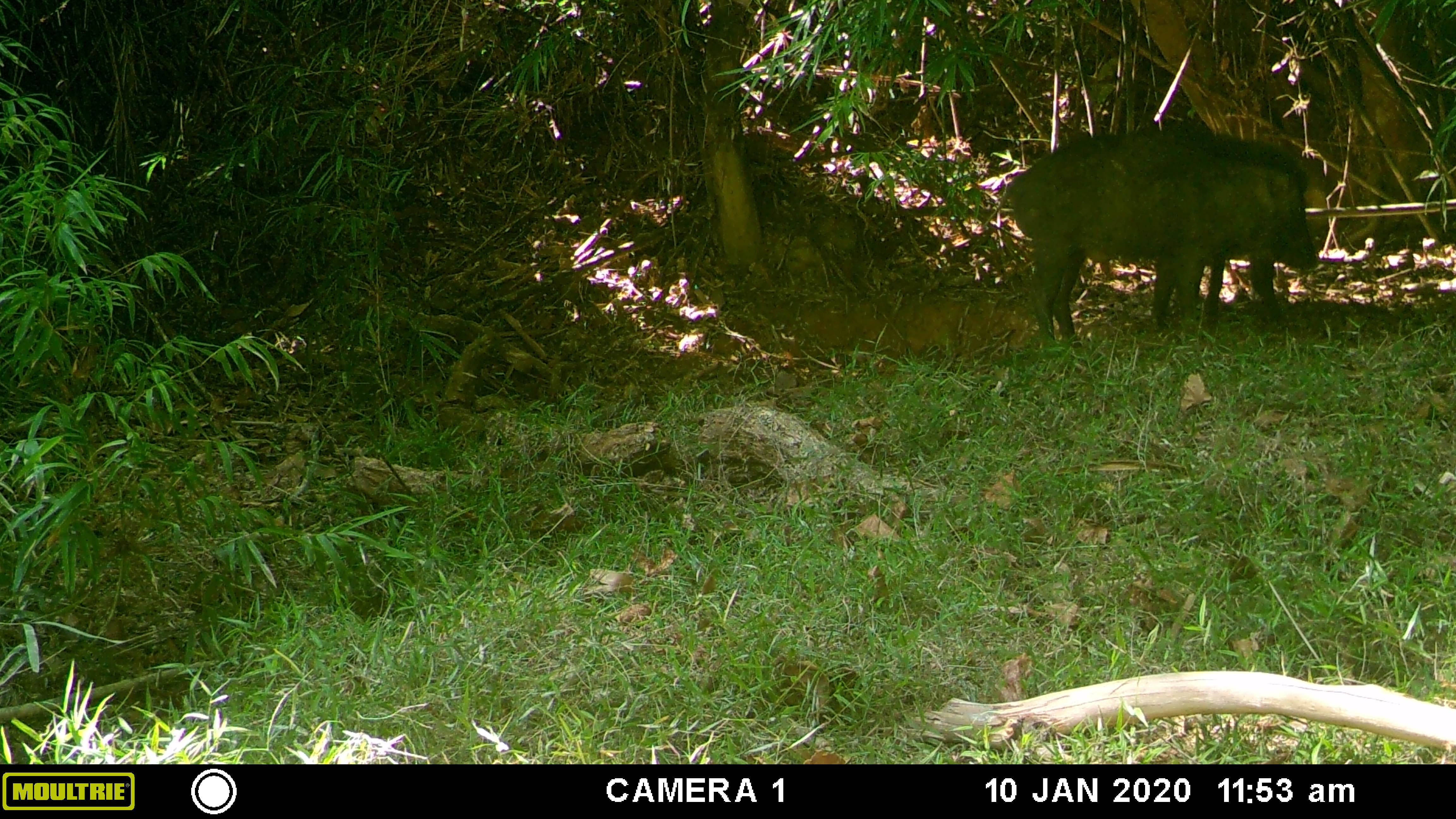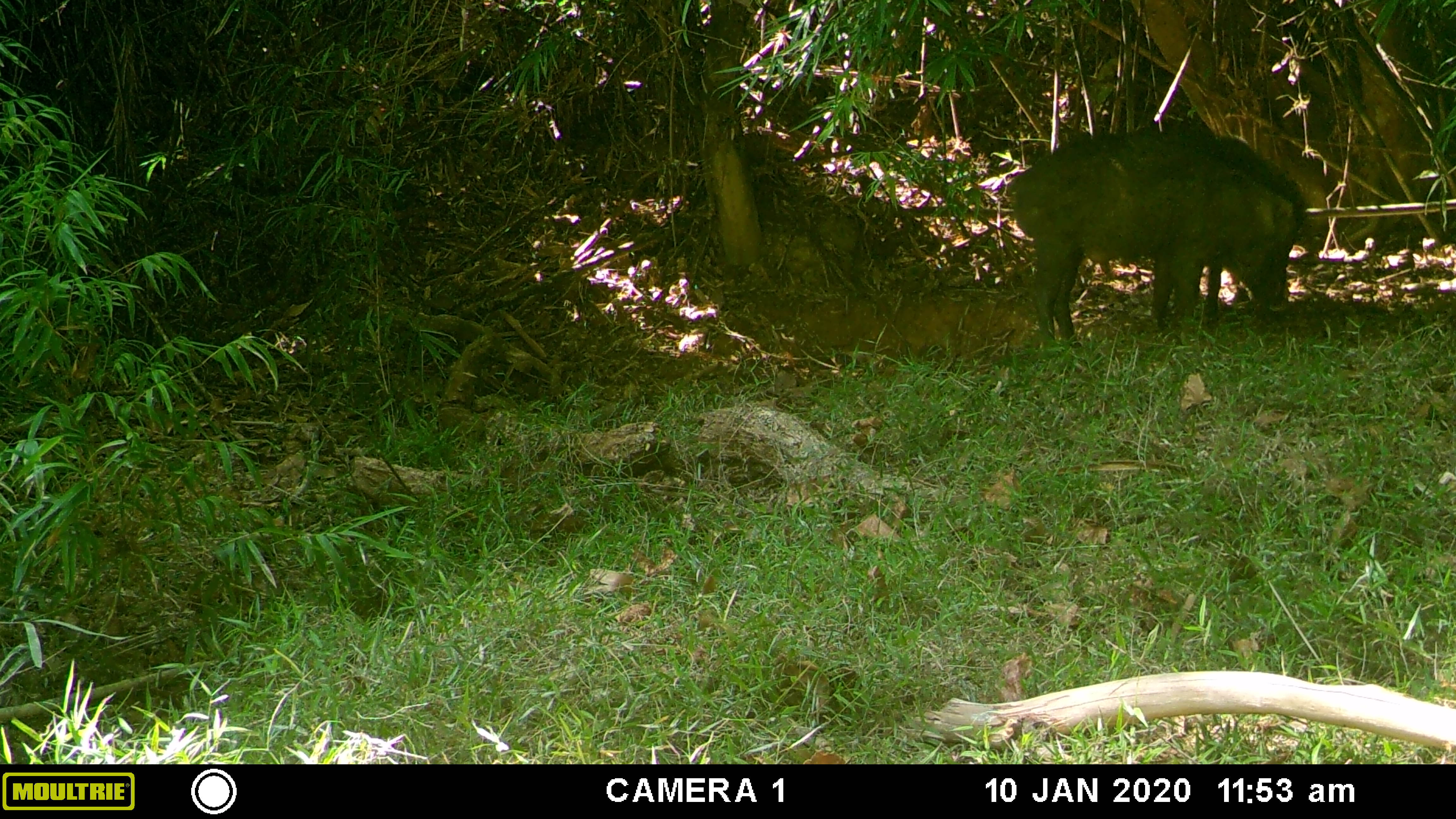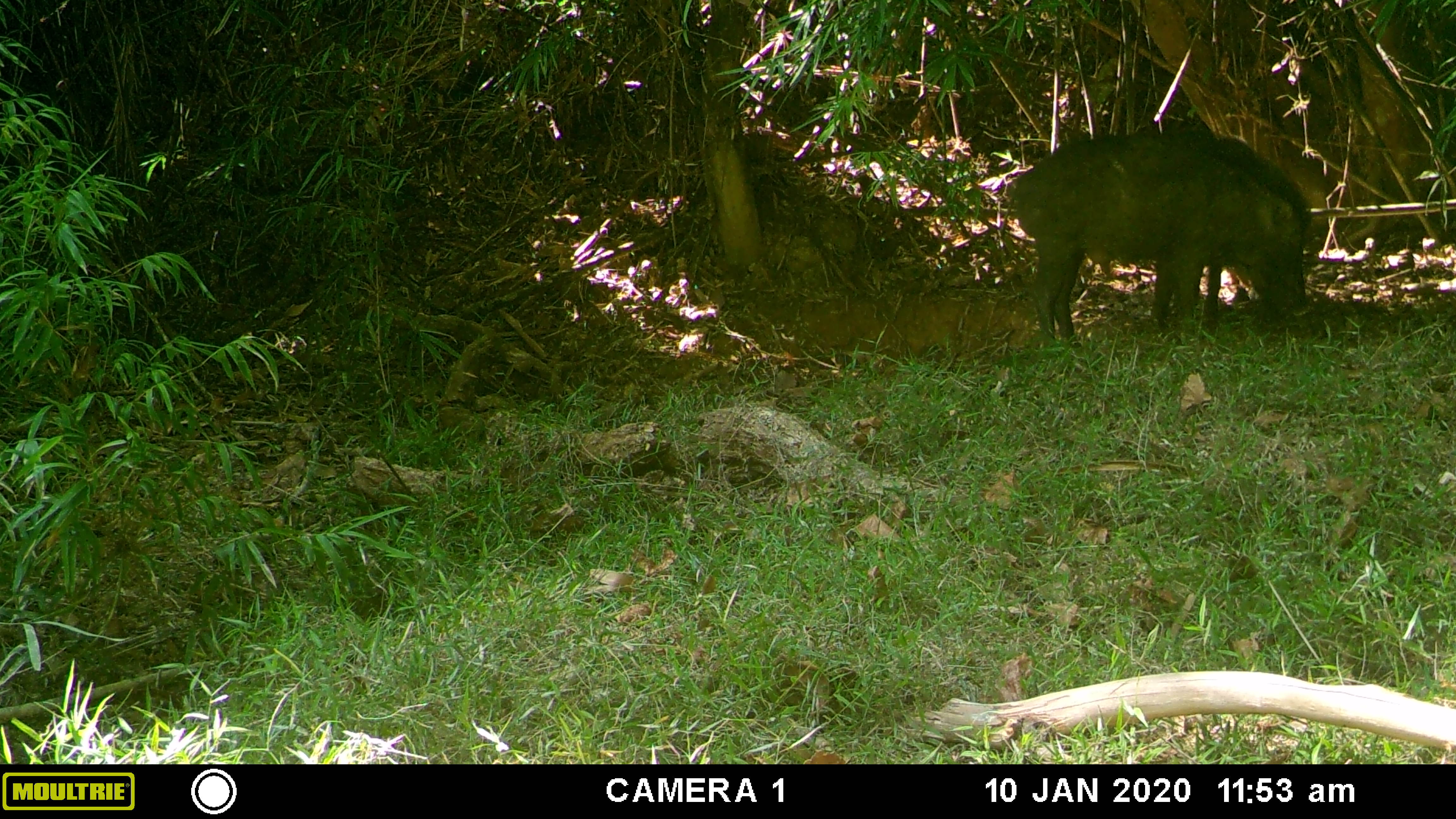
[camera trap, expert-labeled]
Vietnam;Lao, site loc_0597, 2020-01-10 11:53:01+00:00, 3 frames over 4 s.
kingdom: Animalia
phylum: Chordata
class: Mammalia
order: Artiodactyla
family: Suidae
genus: Sus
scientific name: Sus scrofa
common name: eurasian wild pig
Eurasian wild pig (Sus scrofa). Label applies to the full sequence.